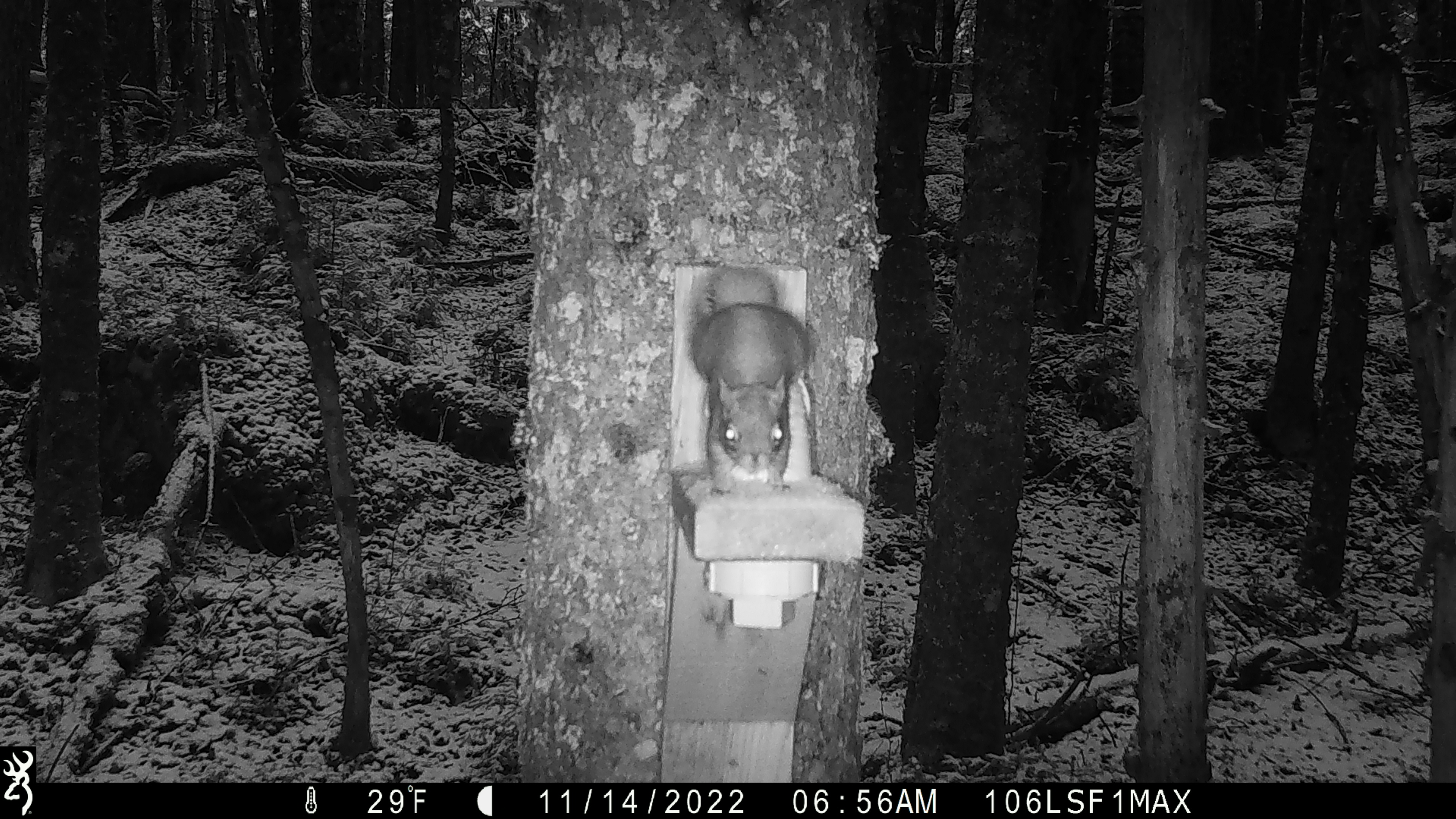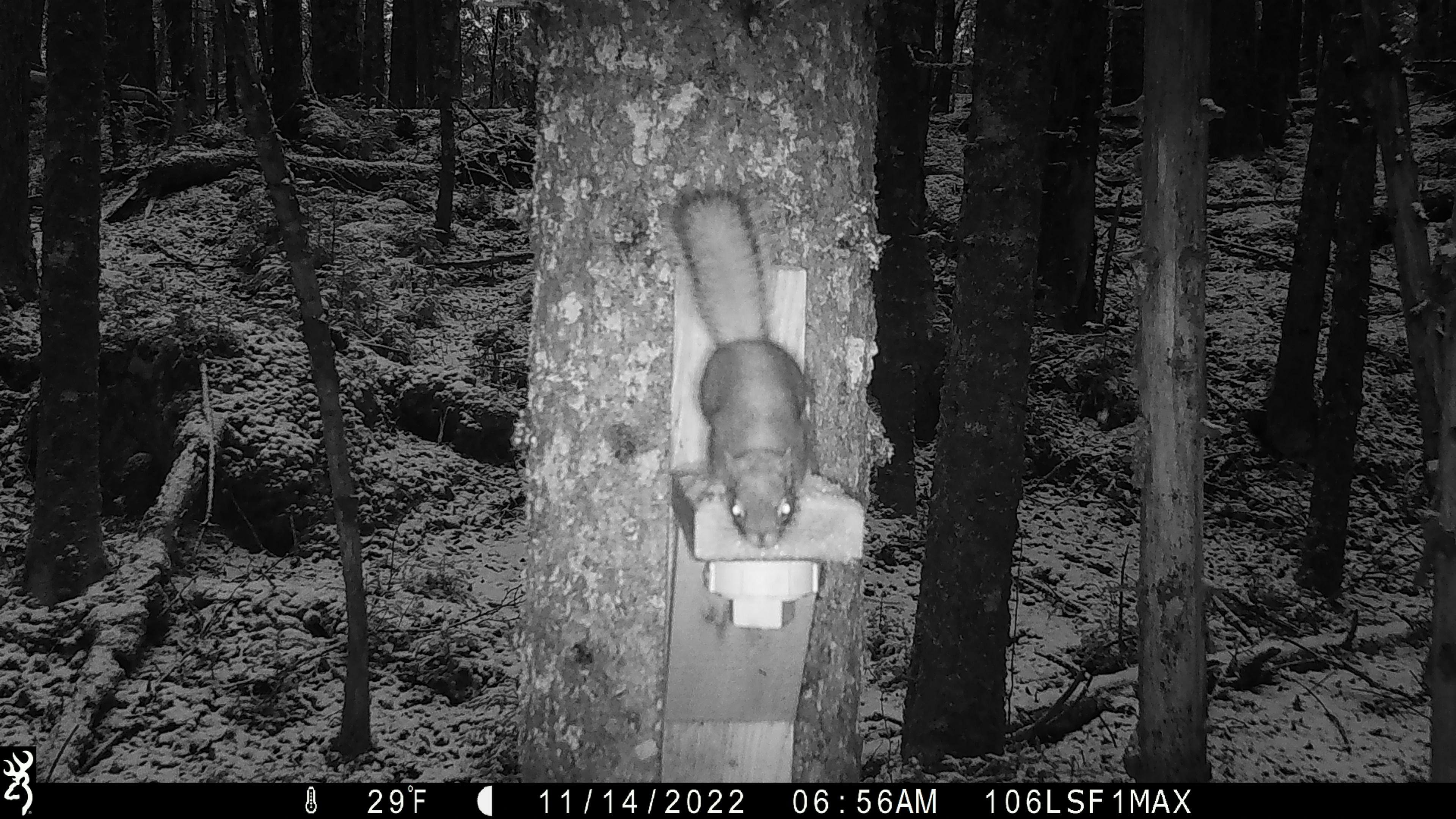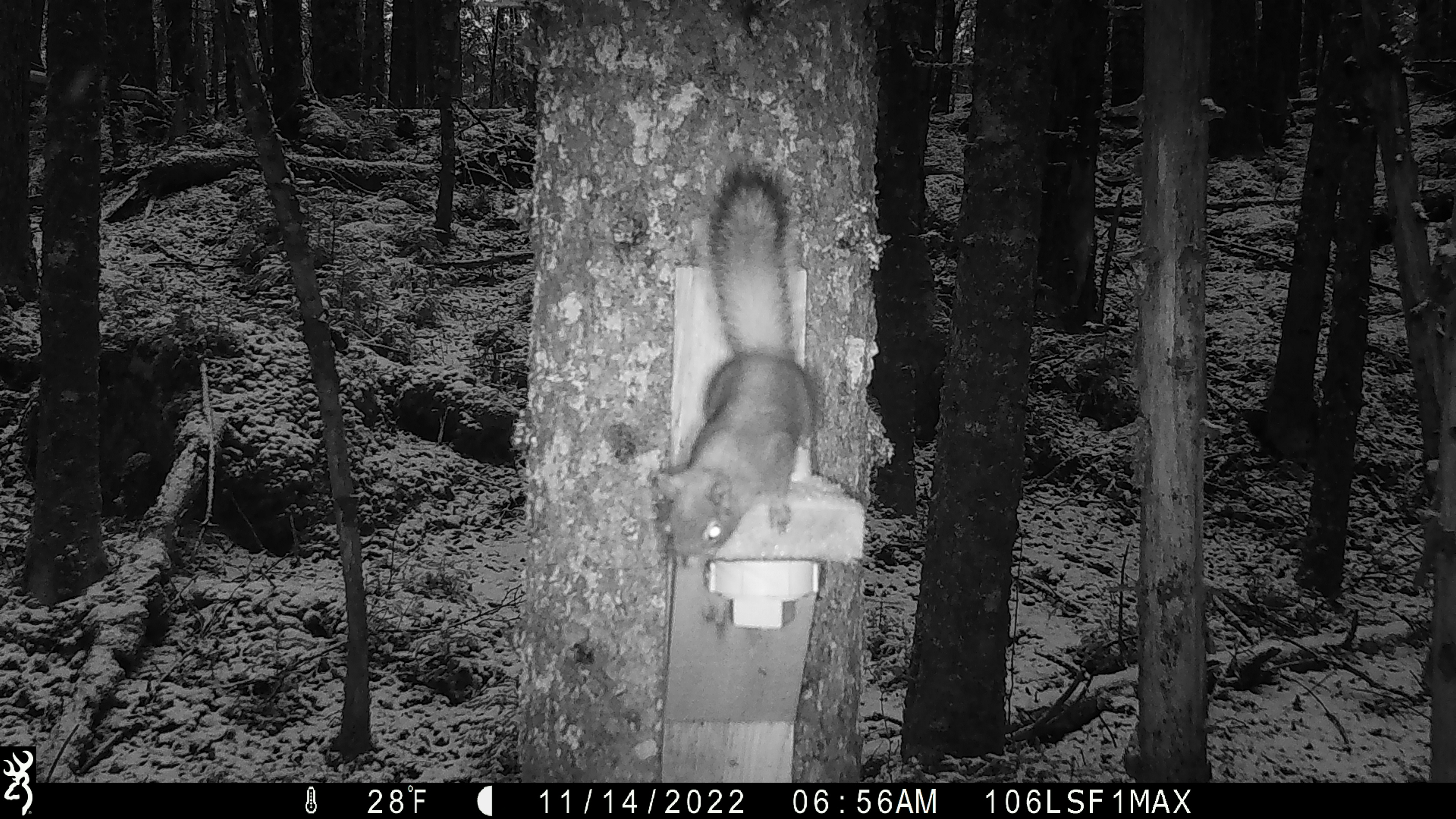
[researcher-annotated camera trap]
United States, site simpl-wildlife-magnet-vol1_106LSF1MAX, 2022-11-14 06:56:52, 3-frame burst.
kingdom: Animalia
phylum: Chordata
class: Mammalia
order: Rodentia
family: Sciuridae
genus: Tamiasciurus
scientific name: Tamiasciurus hudsonicus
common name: red squirrel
Red squirrel (Tamiasciurus hudsonicus).